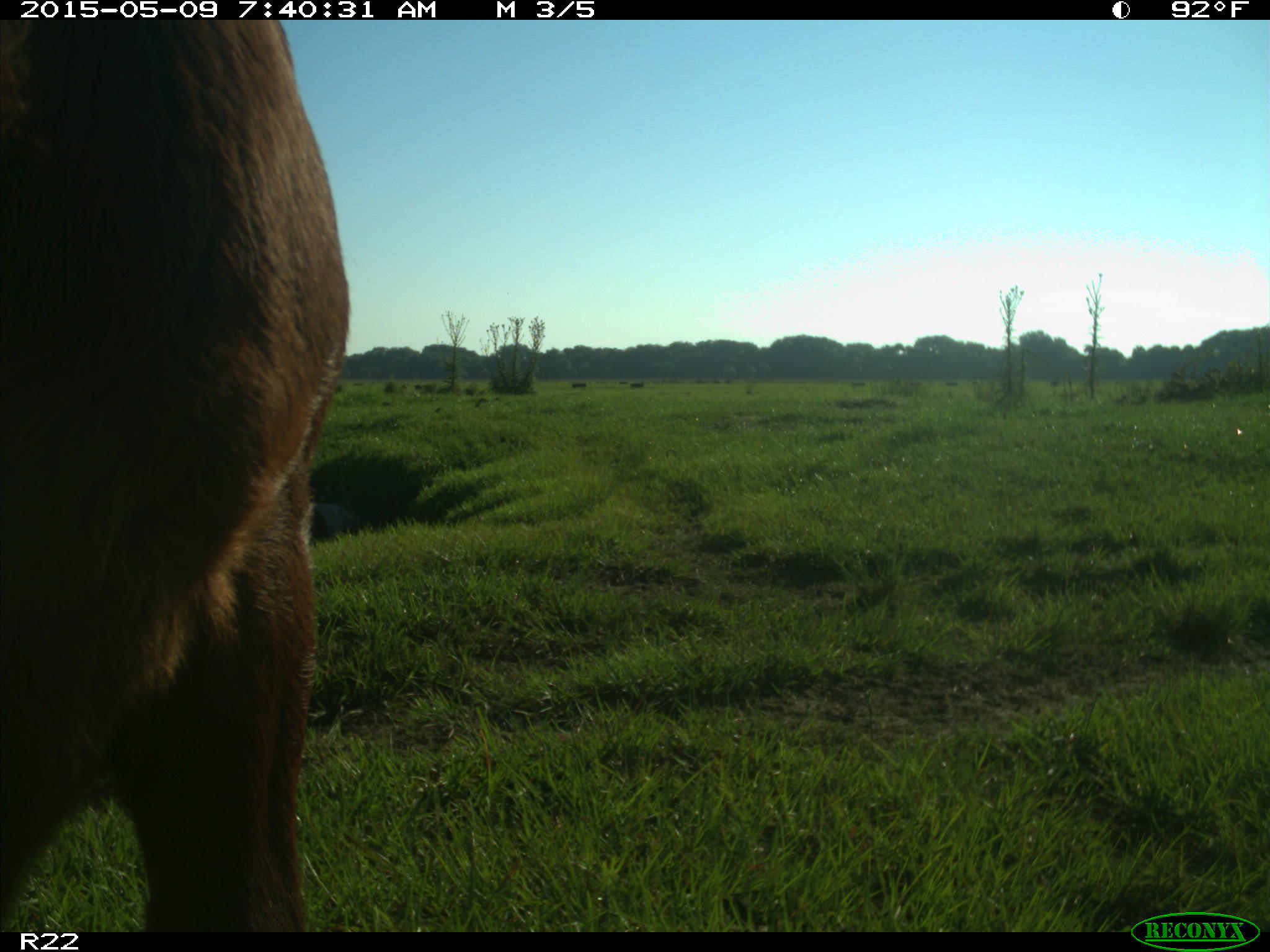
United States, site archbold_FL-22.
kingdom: Animalia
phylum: Chordata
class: Mammalia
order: Artiodactyla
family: Bovidae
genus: Bos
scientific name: Bos taurus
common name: domestic cow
Bos taurus (domestic cow).